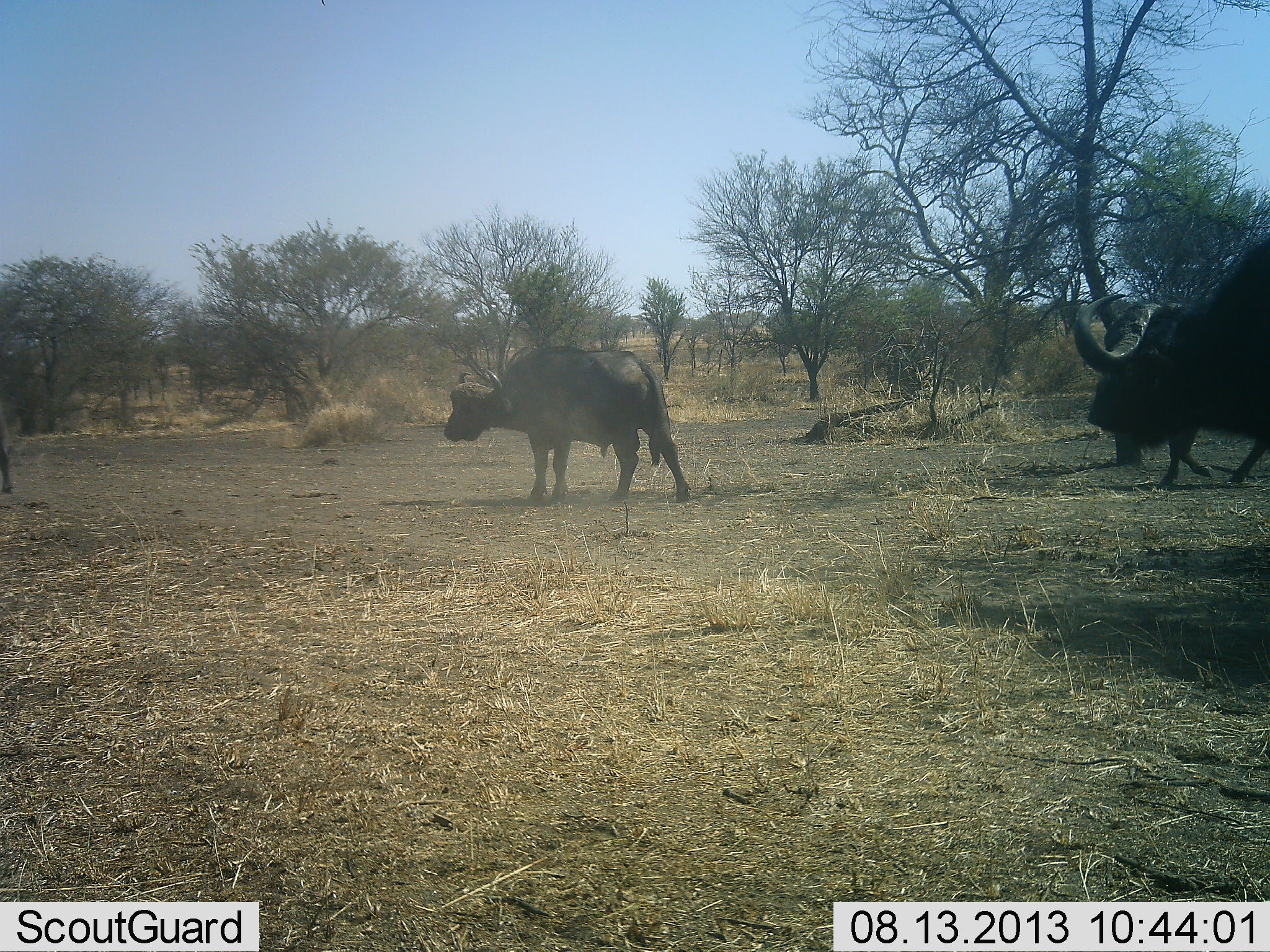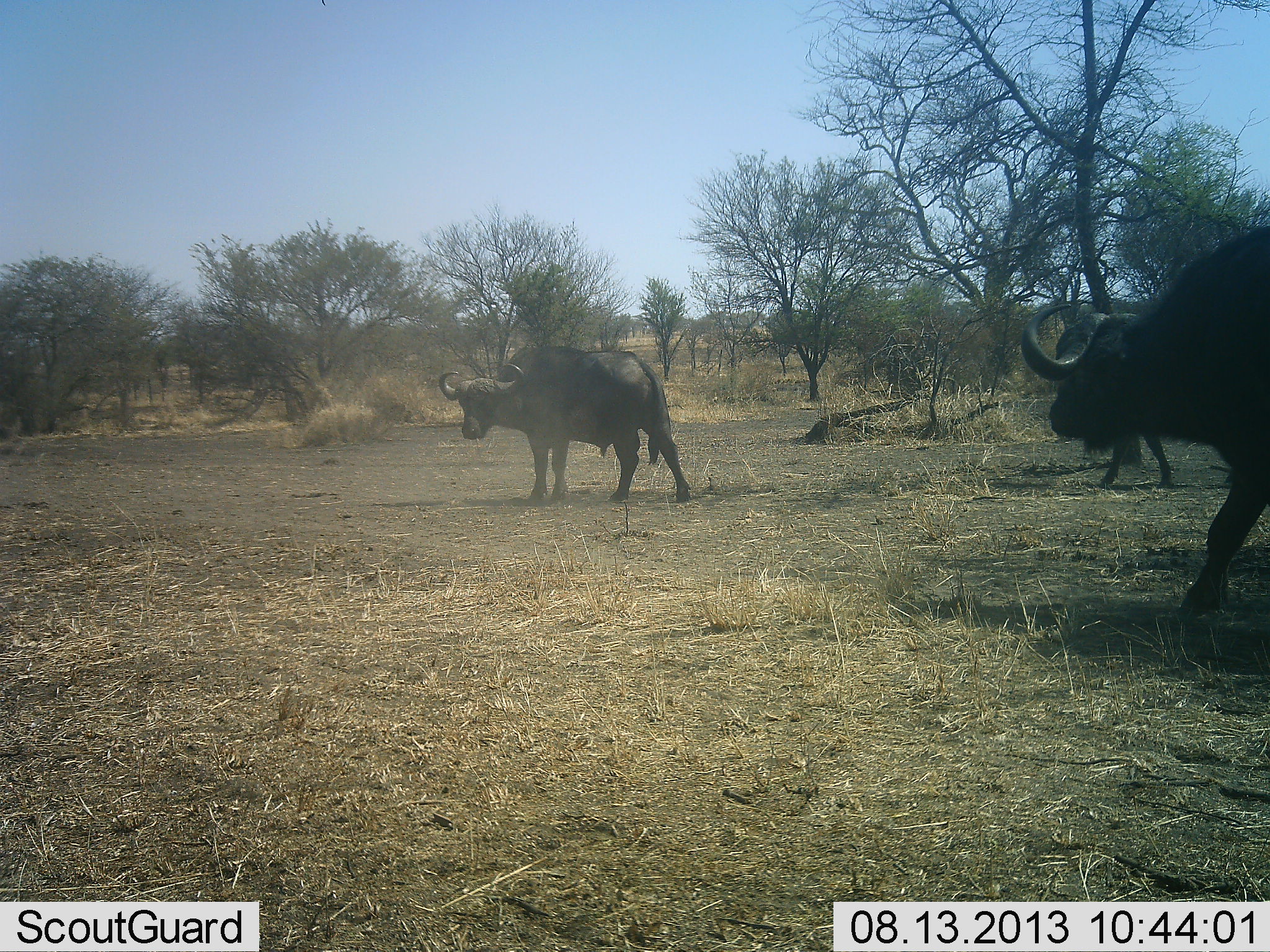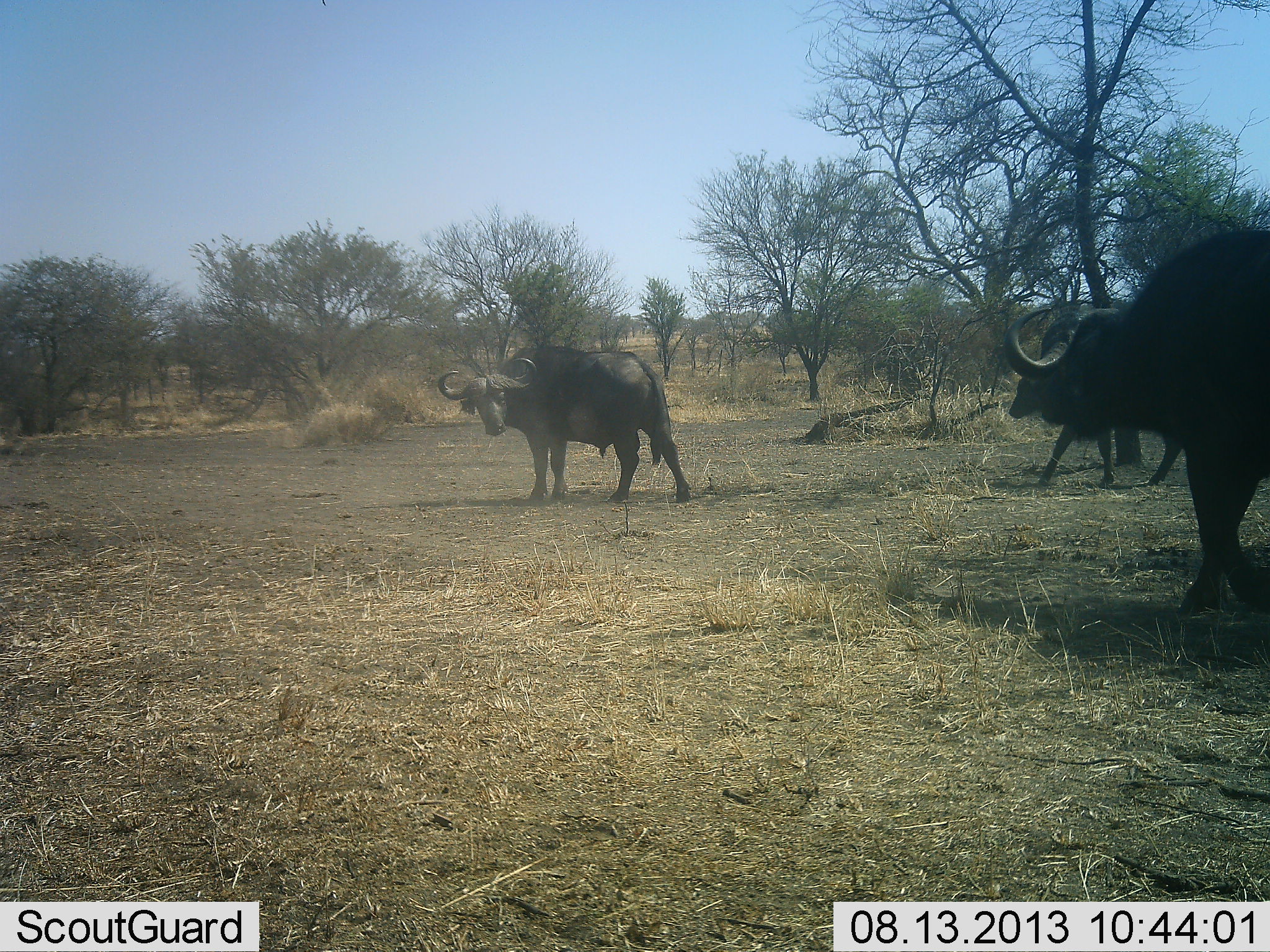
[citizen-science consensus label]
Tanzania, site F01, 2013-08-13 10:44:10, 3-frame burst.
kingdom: Animalia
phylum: Chordata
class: Mammalia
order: Artiodactyla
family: Bovidae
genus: Syncerus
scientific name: Syncerus caffer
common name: cape buffalo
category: buffalo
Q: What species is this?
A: Buffalo (cape buffalo) (Syncerus caffer).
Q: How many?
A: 3.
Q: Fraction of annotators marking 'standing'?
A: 44%.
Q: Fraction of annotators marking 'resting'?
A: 0%.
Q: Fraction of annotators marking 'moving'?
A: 89%.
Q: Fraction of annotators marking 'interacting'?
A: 0%.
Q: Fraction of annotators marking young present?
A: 0%.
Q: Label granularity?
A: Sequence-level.